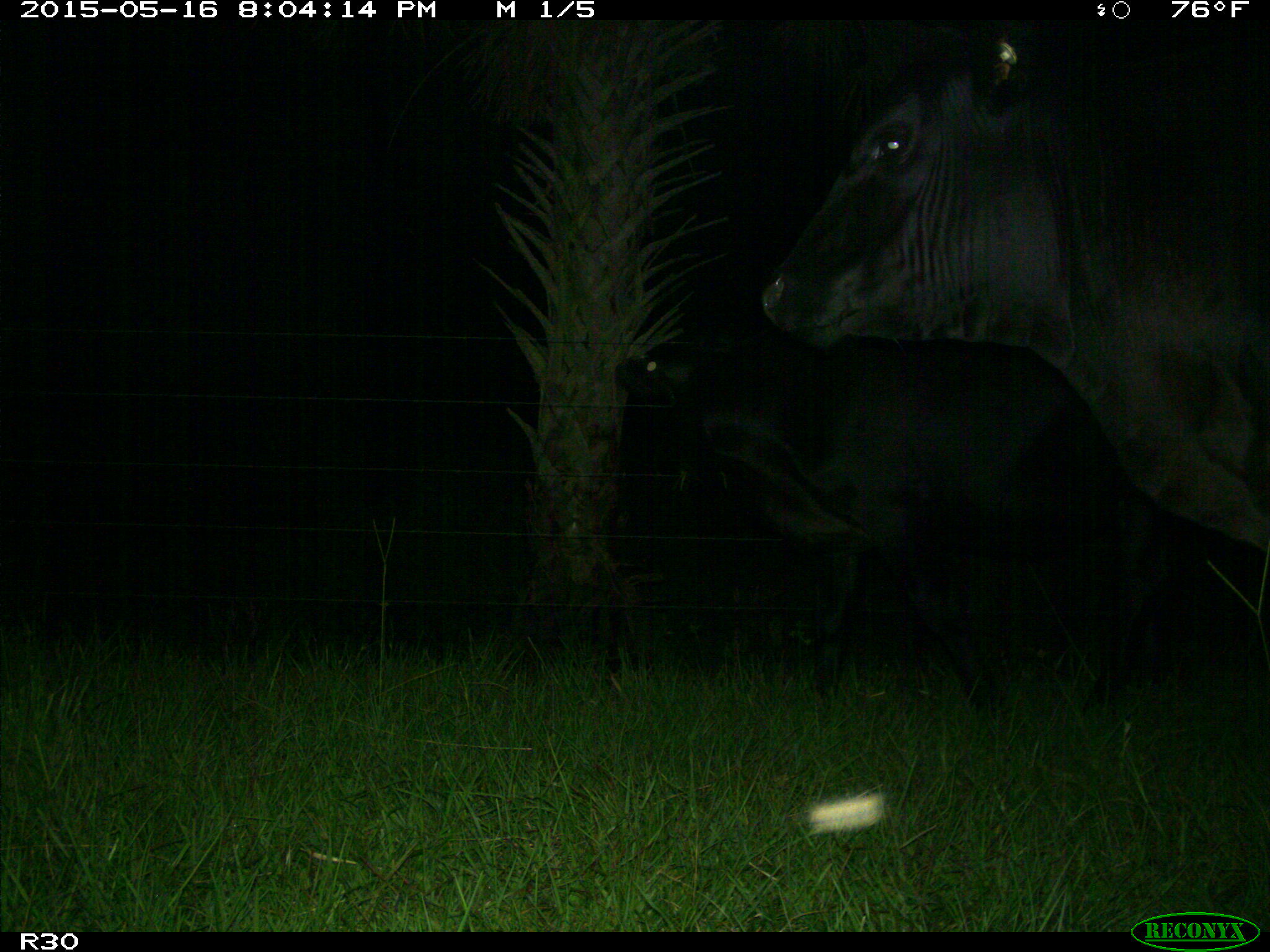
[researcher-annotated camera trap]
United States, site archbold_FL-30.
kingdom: Animalia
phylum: Chordata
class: Mammalia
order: Artiodactyla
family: Bovidae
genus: Bos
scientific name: Bos taurus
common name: domestic cow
Bos taurus (domestic cow).